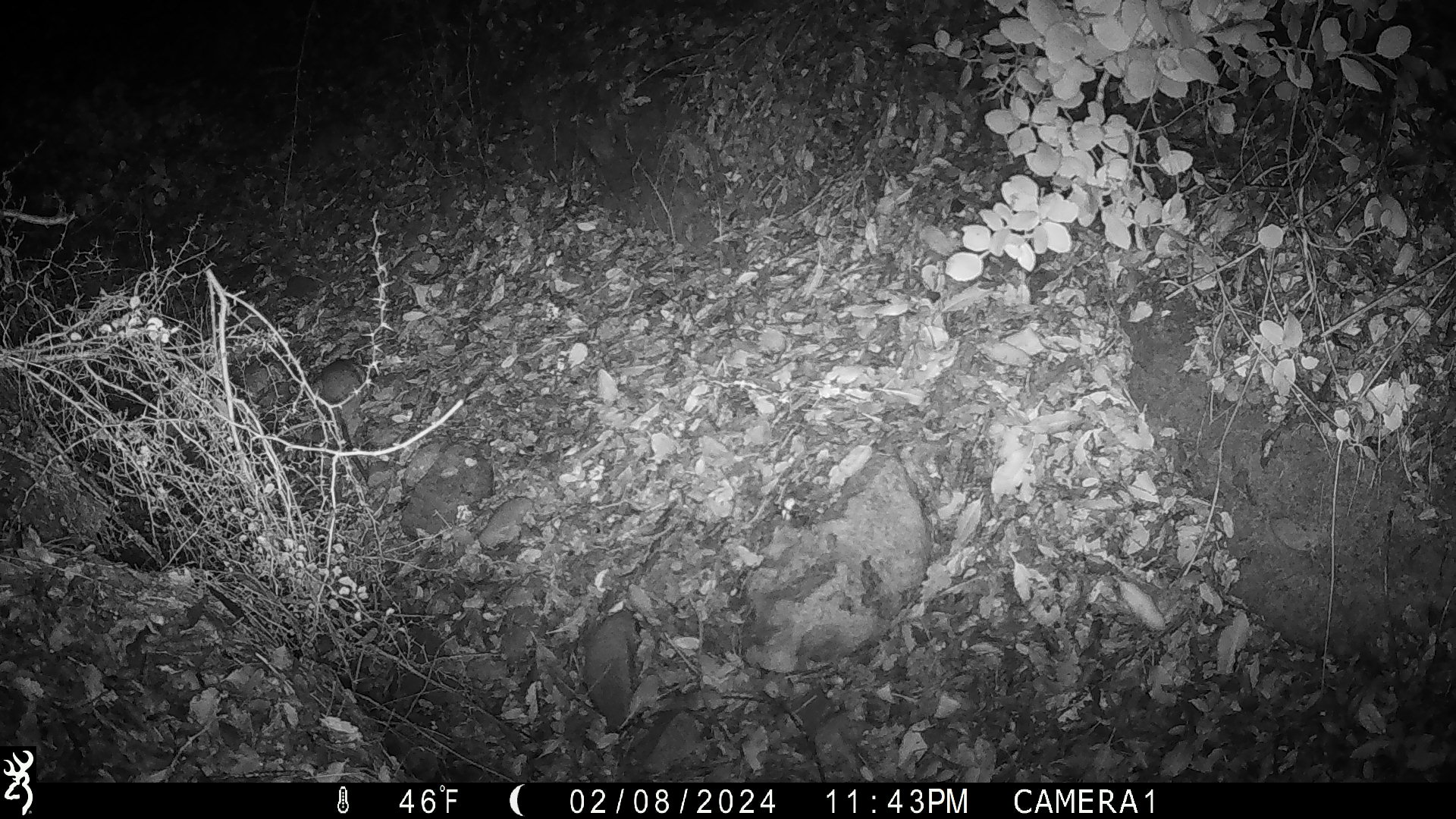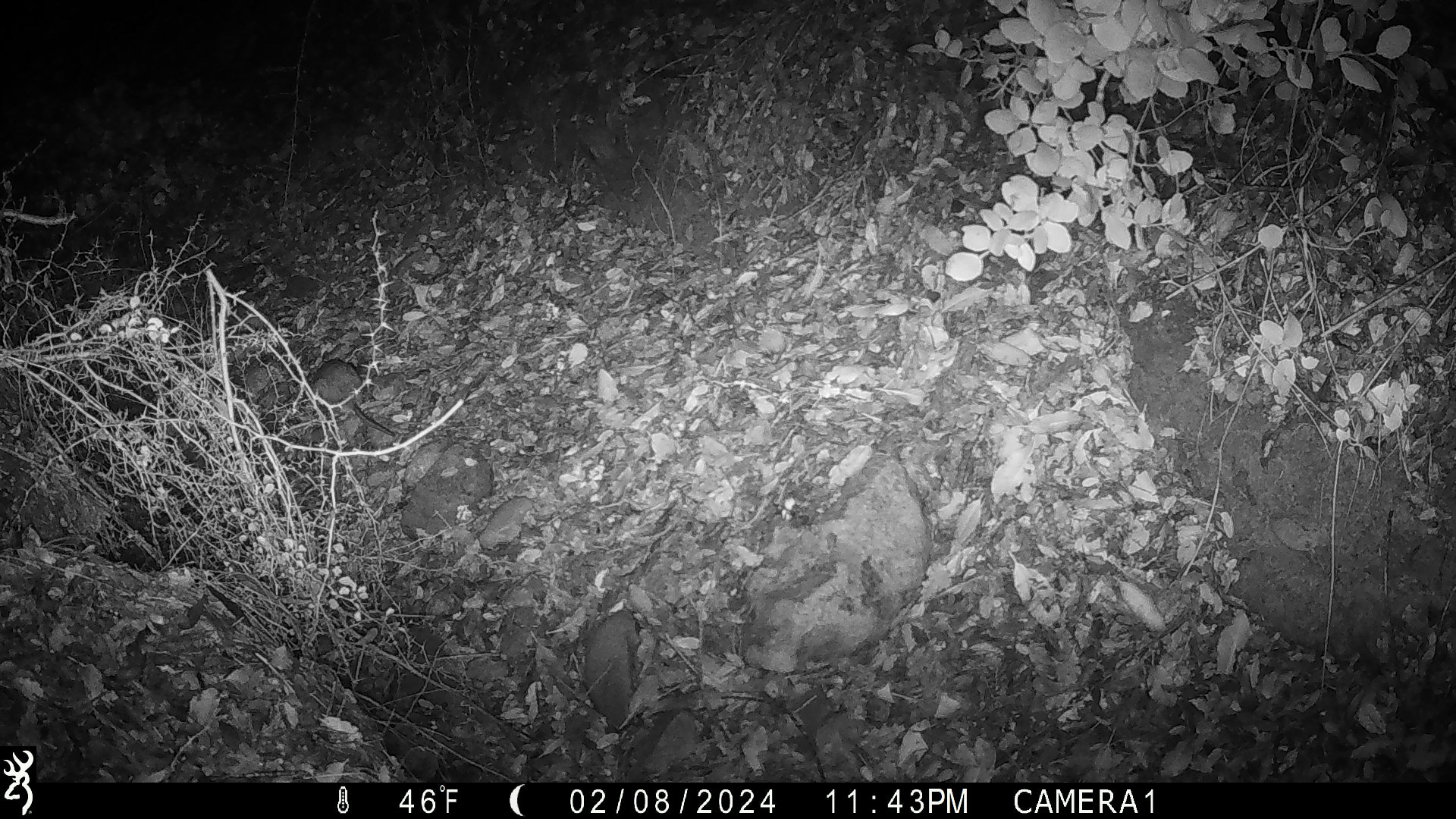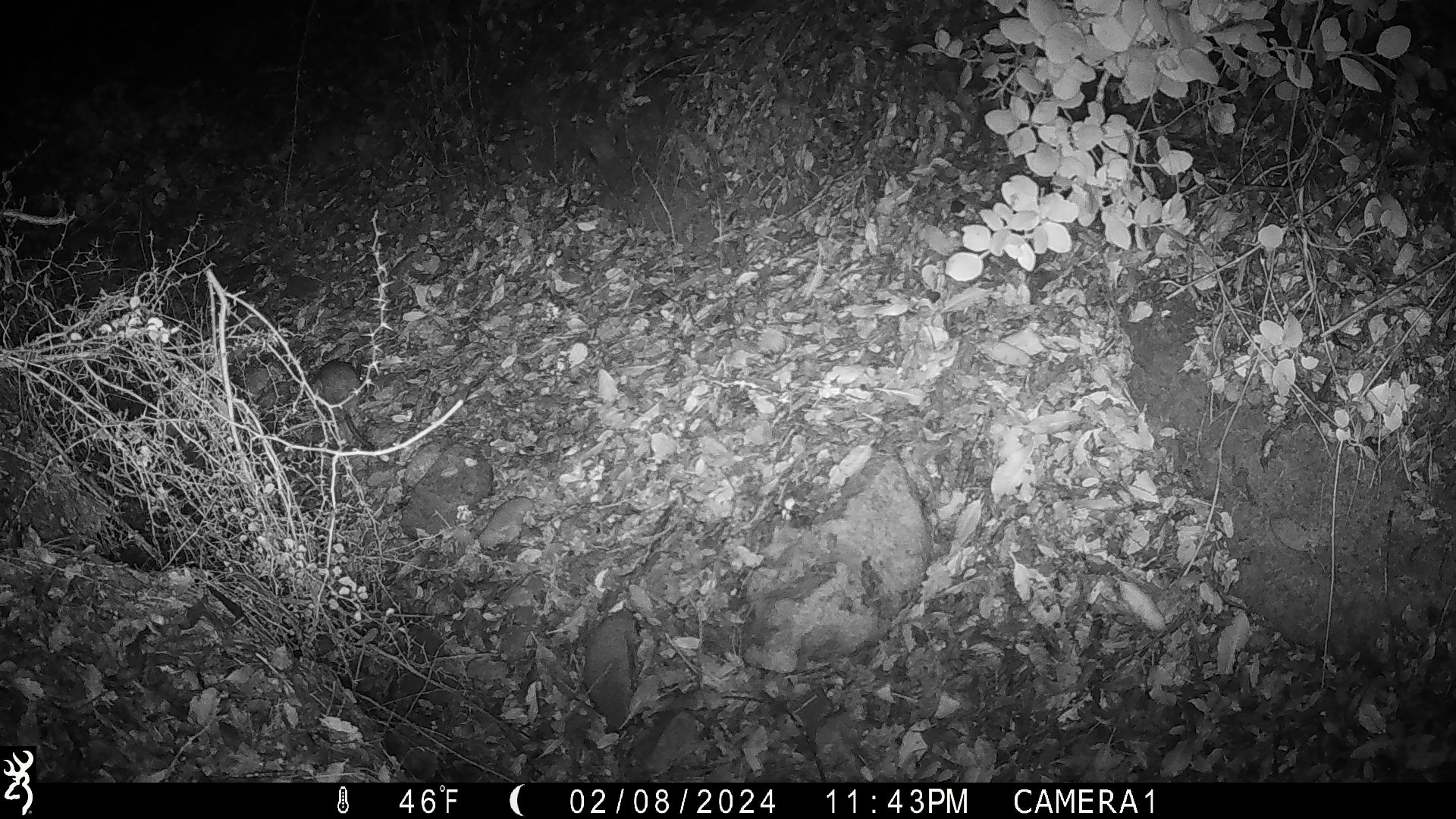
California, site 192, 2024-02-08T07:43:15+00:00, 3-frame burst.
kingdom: Animalia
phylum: Chordata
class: Mammalia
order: Rodentia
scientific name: Rodentia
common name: mouse or rat